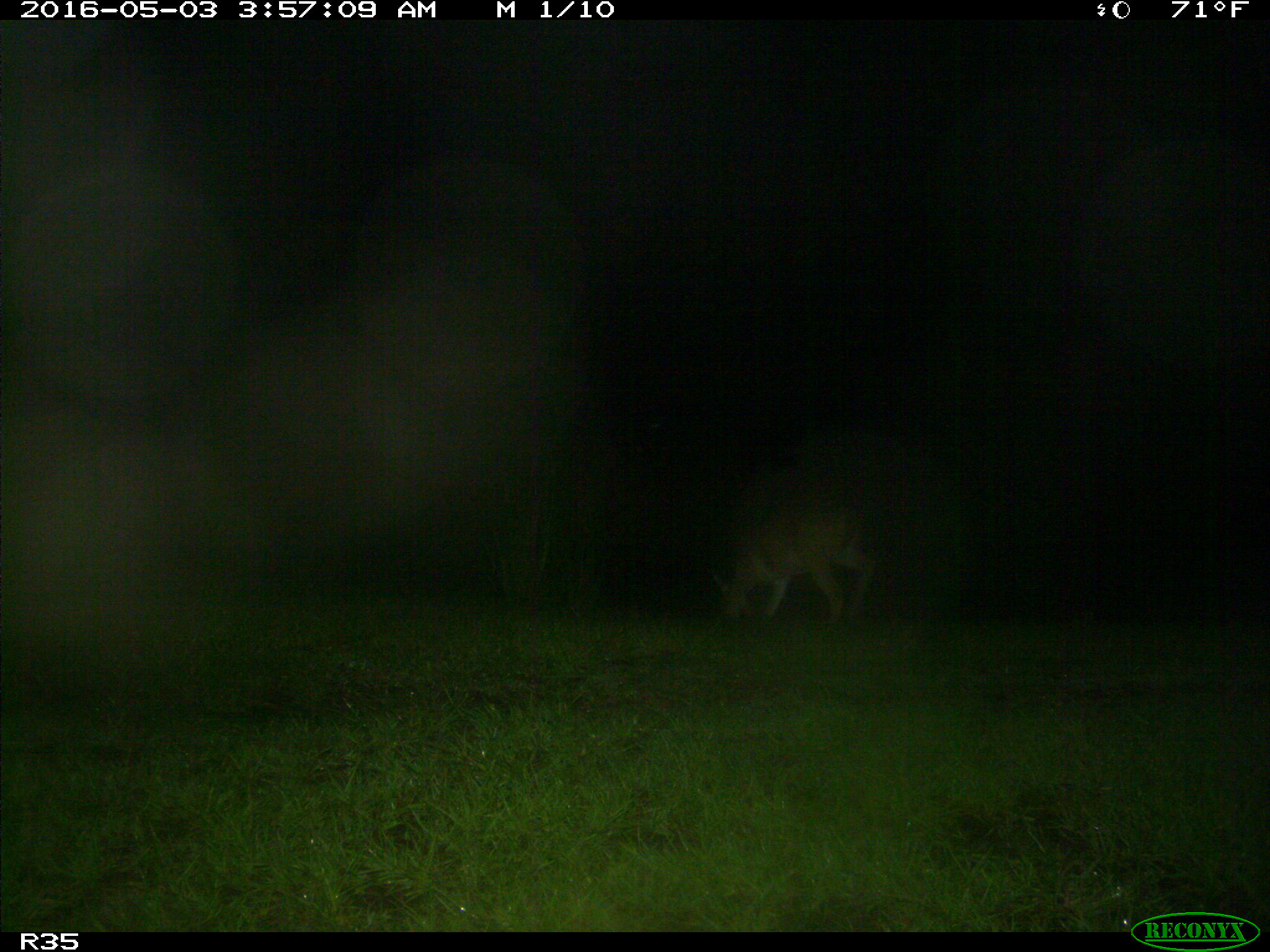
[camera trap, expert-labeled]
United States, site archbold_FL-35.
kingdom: Animalia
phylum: Chordata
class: Mammalia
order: Artiodactyla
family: Cervidae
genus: Odocoileus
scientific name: Odocoileus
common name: deer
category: unidentified deer